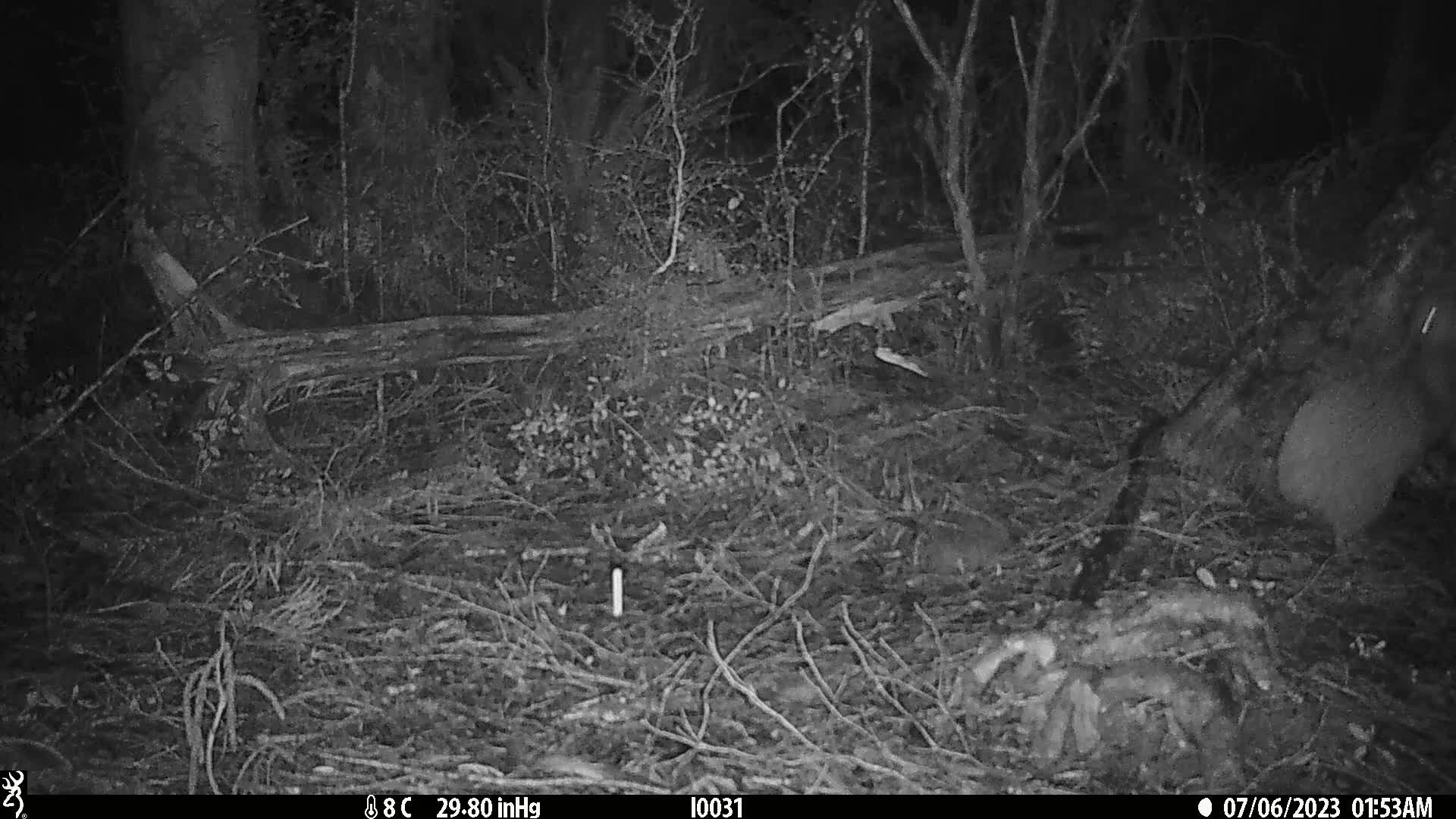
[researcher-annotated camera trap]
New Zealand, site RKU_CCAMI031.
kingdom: Animalia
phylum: Chordata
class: Aves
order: Apterygiformes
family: Apterygidae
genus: Apteryx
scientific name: Apteryx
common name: kiwi